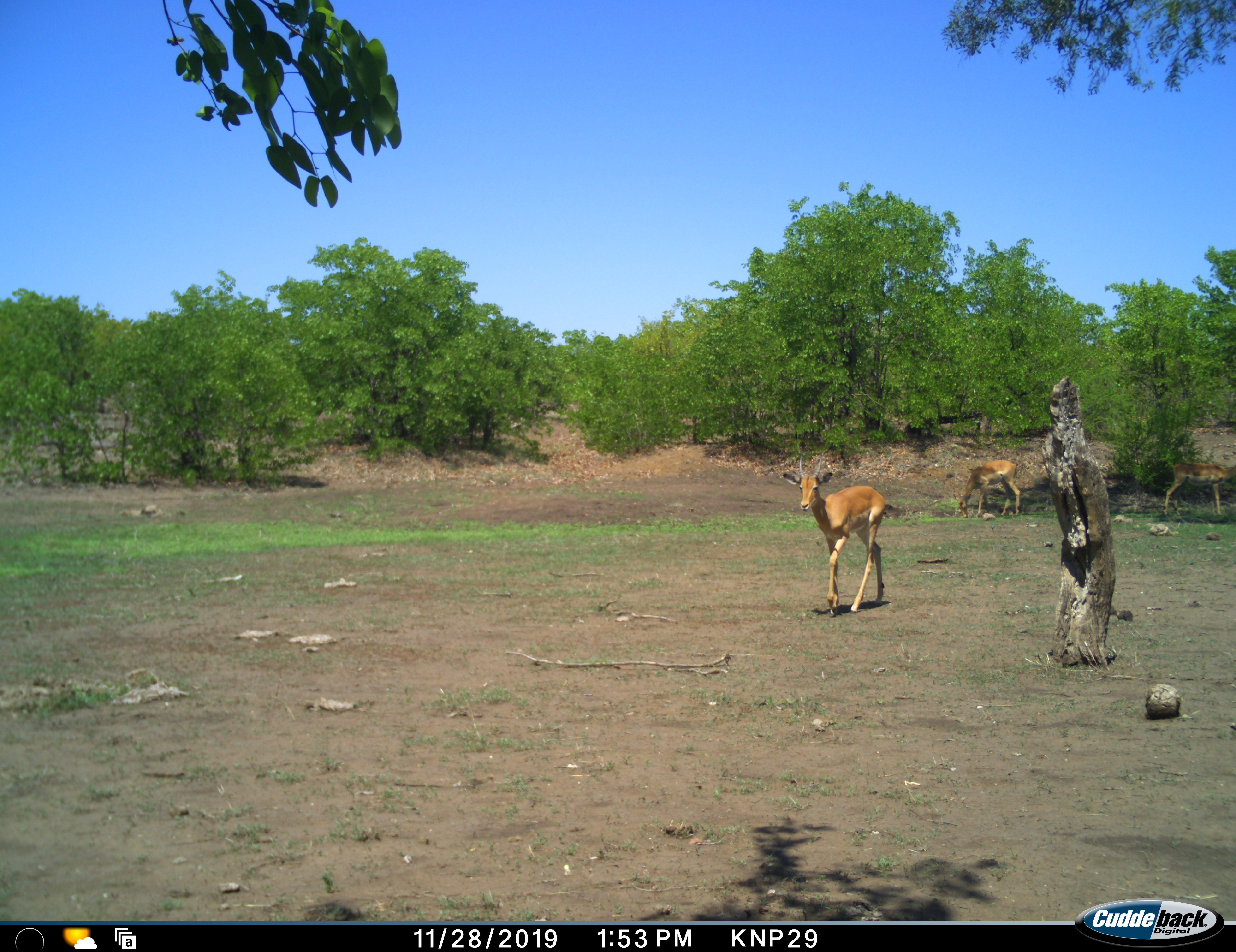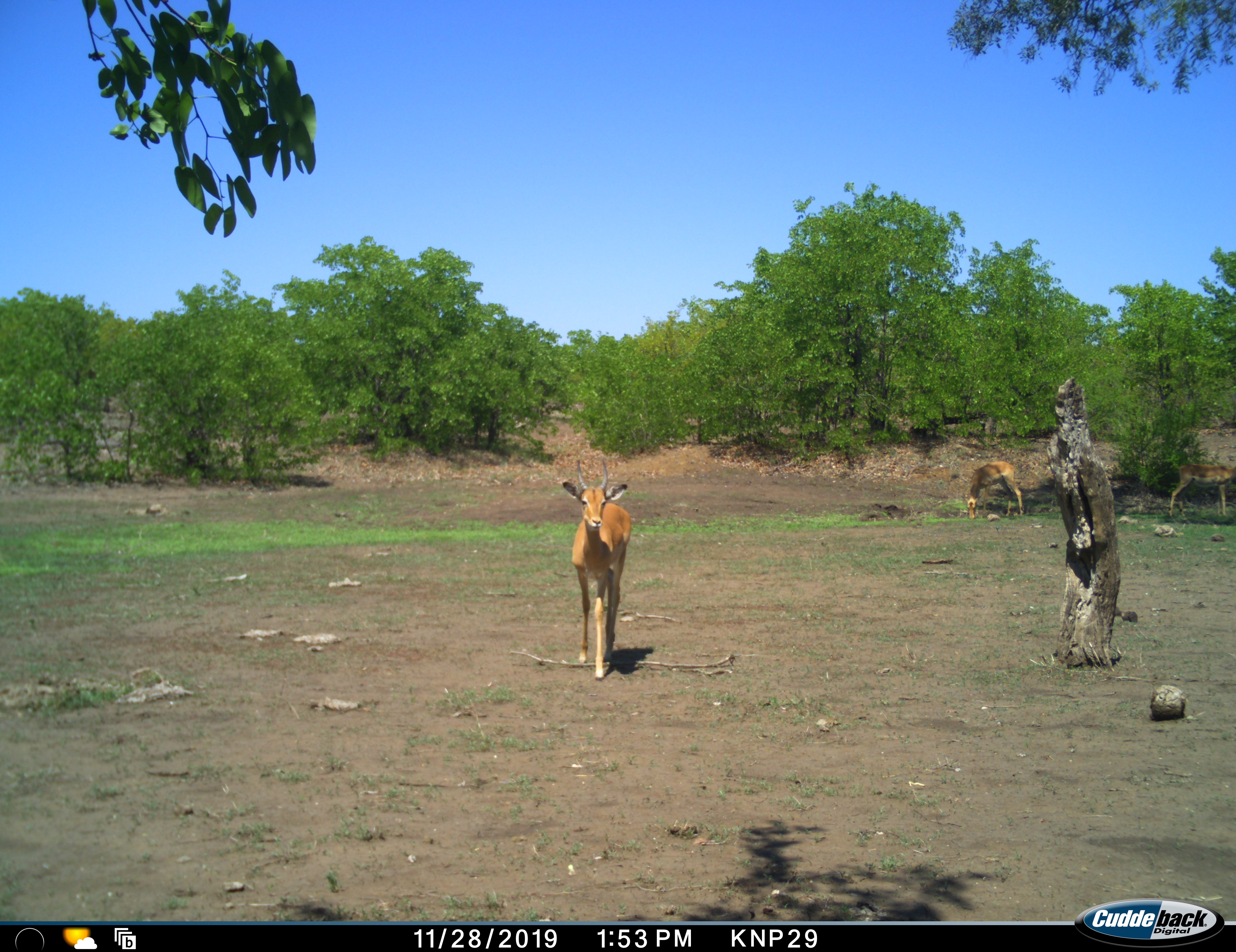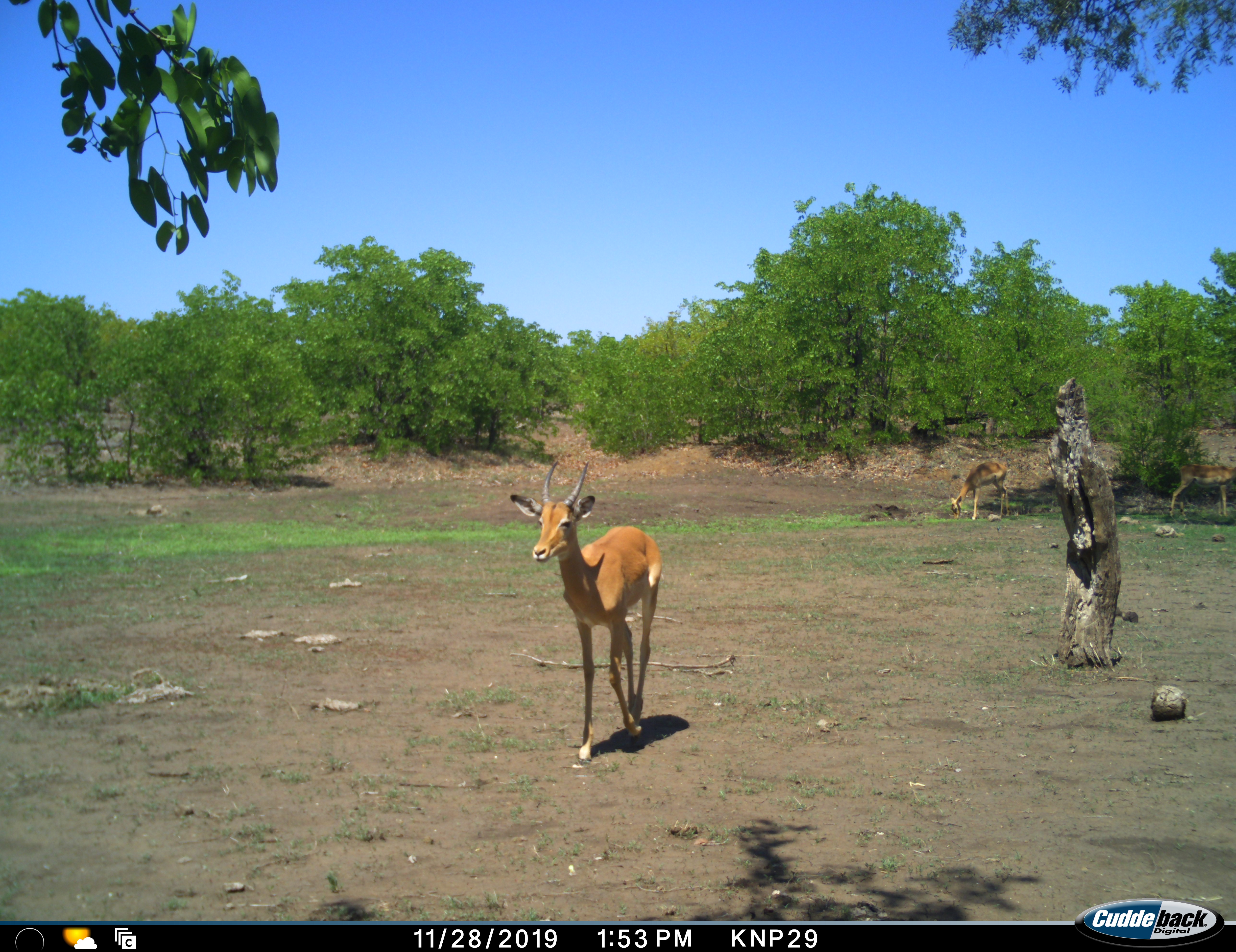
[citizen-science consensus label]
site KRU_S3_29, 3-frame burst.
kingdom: Animalia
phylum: Chordata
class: Mammalia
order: Artiodactyla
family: Bovidae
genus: Aepyceros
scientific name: Aepyceros melampus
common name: impala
Impala (Aepyceros melampus), count 3. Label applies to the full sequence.